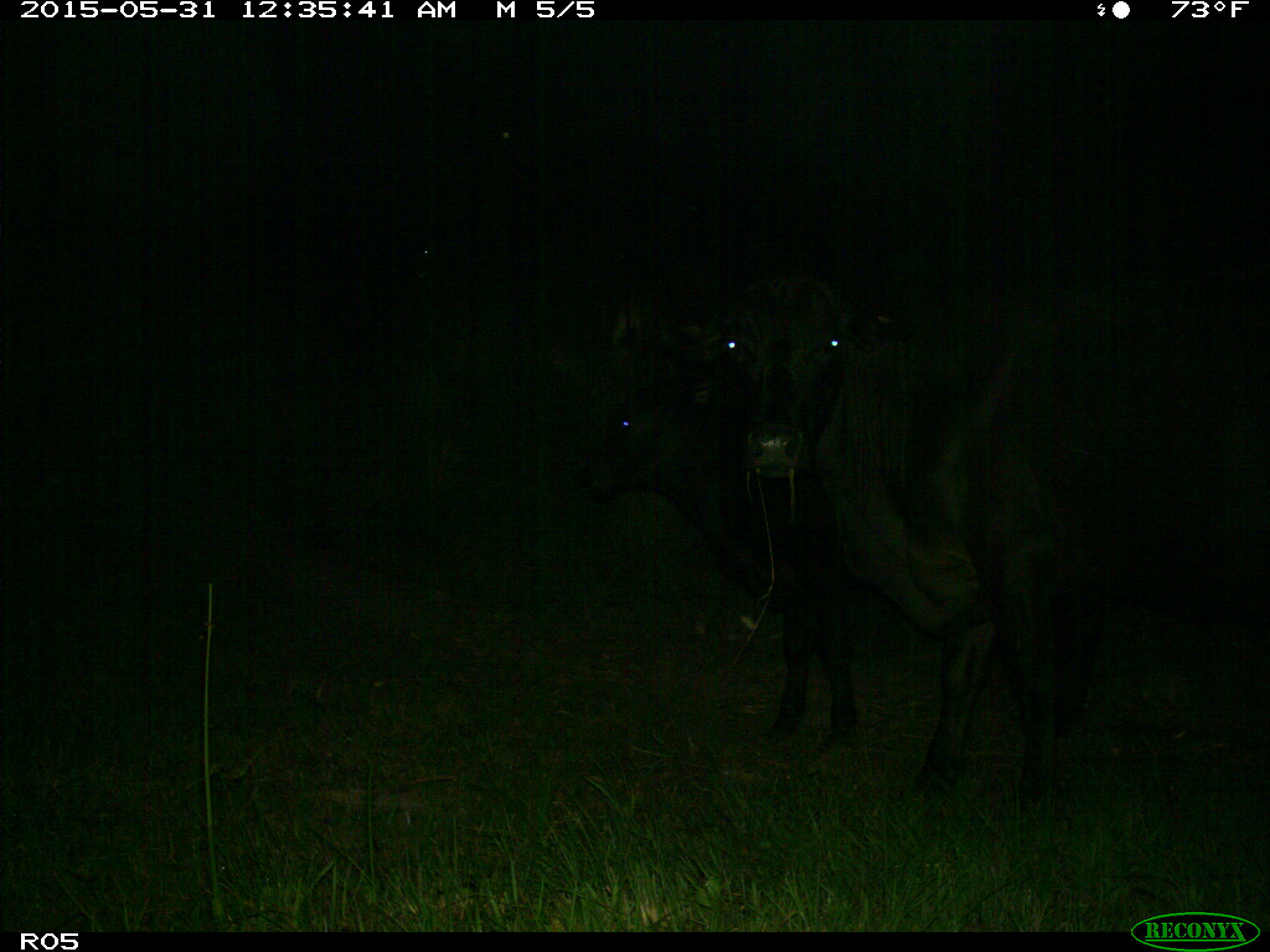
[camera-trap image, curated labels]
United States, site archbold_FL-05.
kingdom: Animalia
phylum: Chordata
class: Mammalia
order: Artiodactyla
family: Bovidae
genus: Bos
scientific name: Bos taurus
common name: domestic cow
Bos taurus (domestic cow).